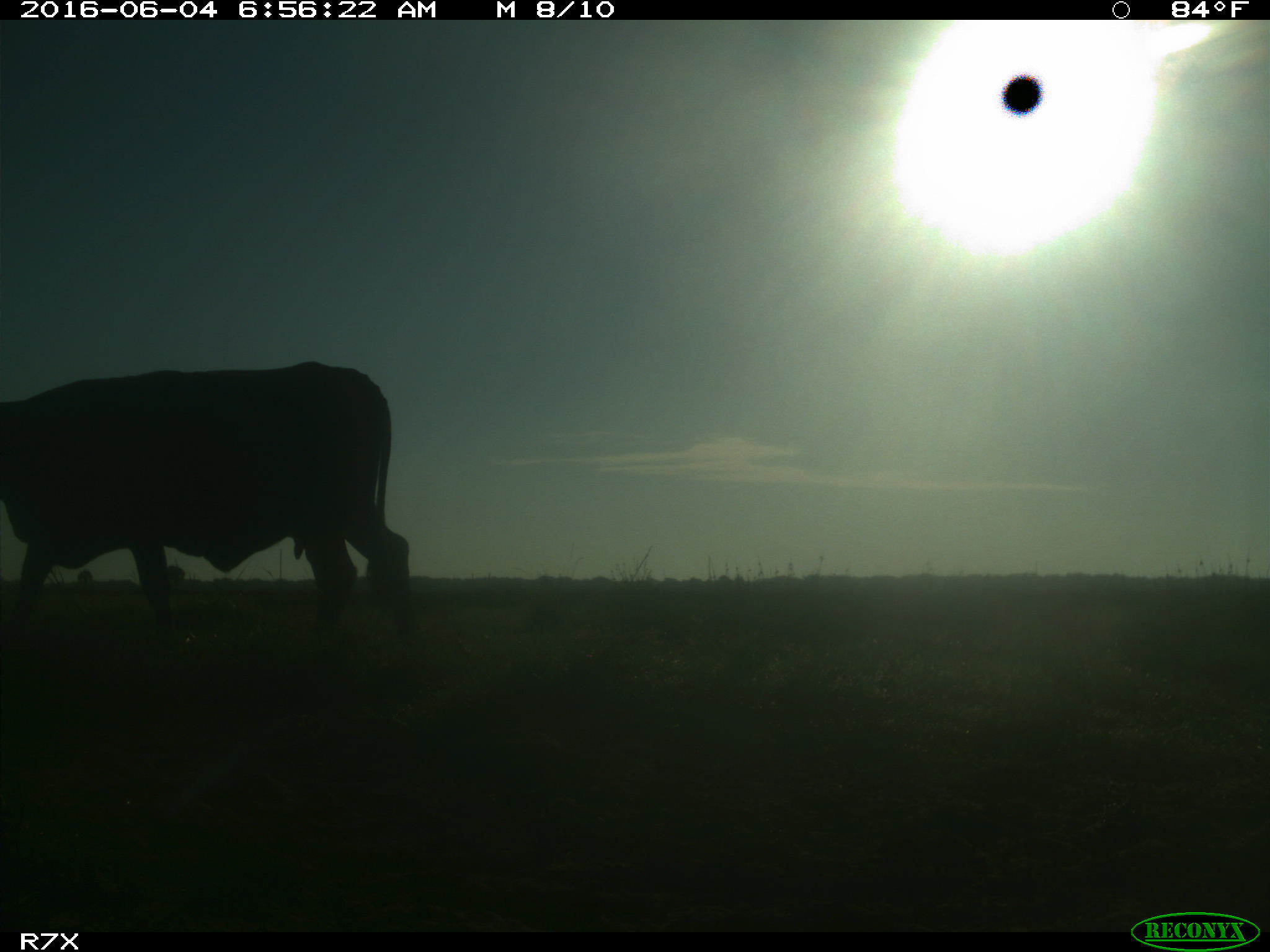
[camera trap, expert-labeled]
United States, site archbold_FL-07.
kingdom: Animalia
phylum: Chordata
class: Mammalia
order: Artiodactyla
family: Bovidae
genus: Bos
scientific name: Bos taurus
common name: domestic cow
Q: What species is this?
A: Bos taurus (domestic cow).